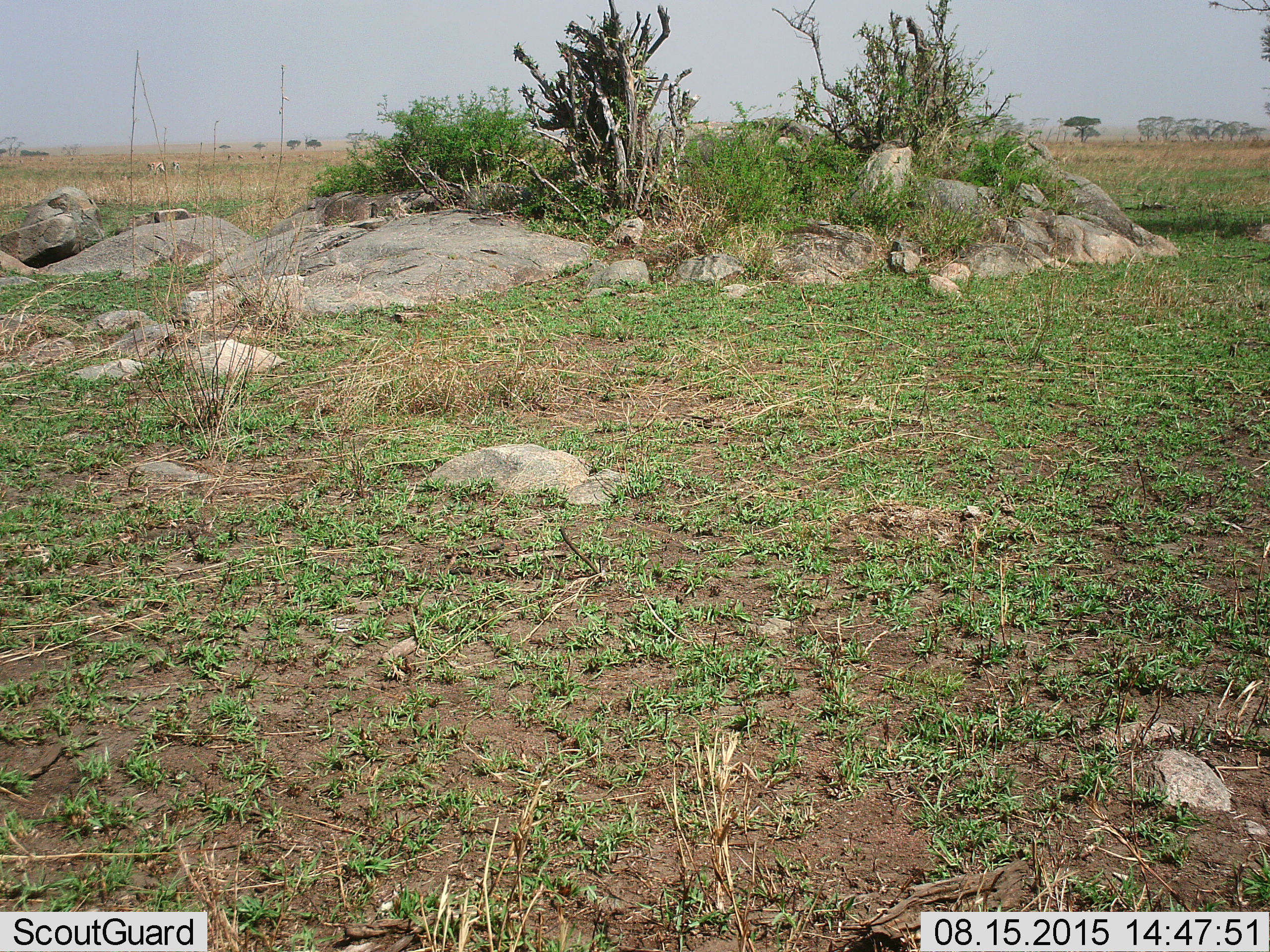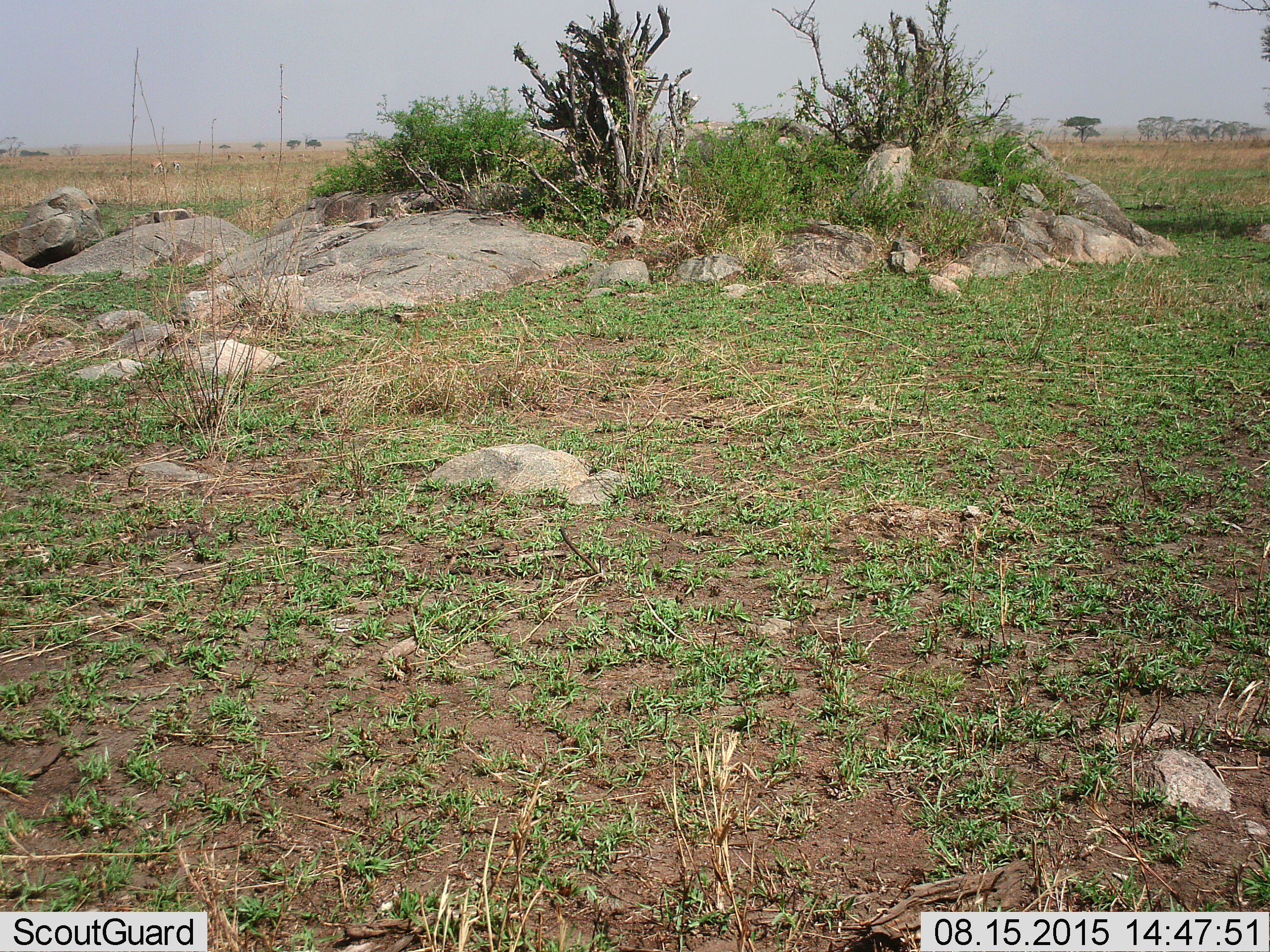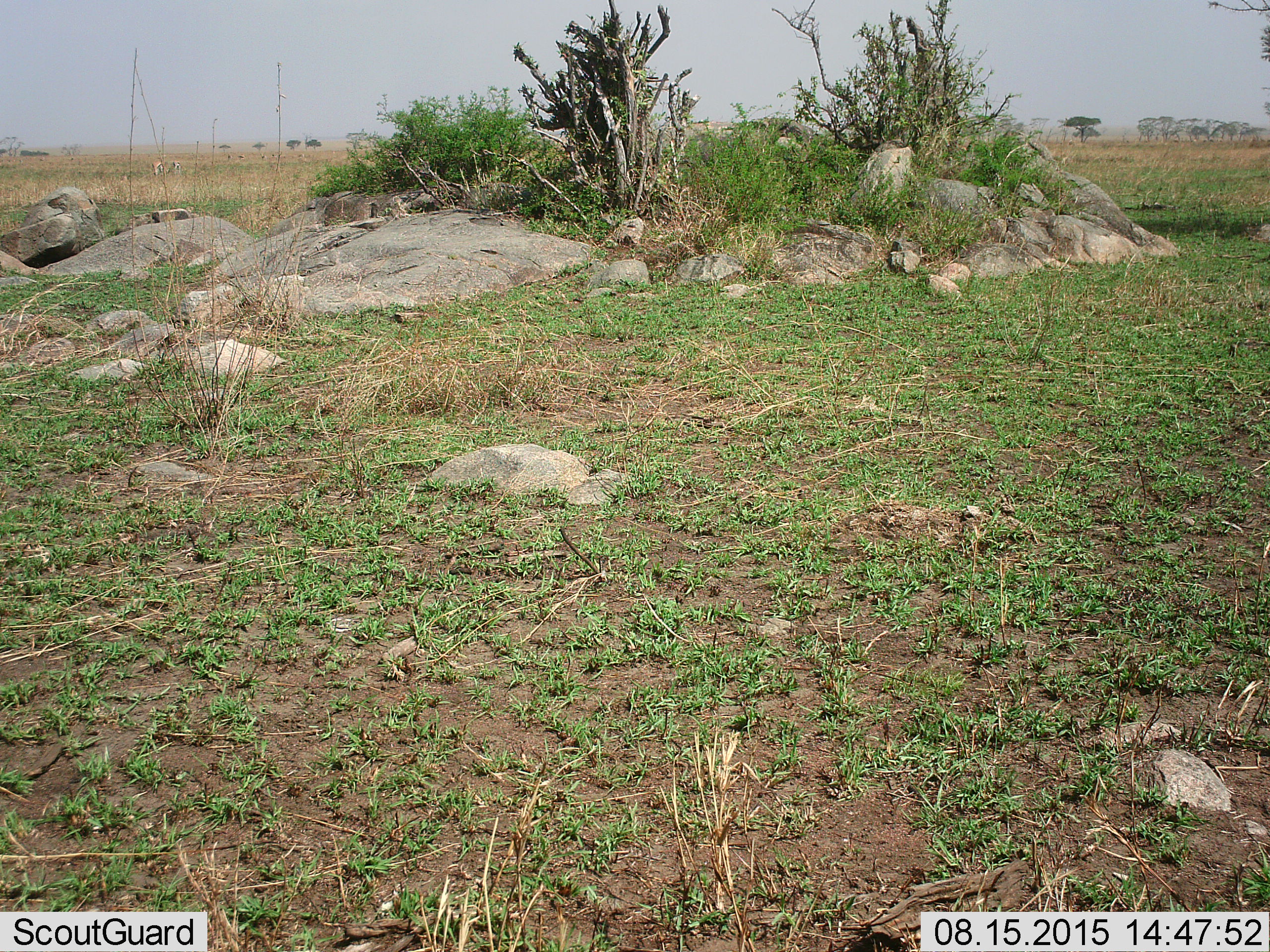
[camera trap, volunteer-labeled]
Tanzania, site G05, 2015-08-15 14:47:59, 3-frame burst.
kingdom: Animalia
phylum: Chordata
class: Mammalia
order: Artiodactyla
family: Bovidae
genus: Eudorcas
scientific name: Eudorcas thomsonii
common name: thomson's gazelle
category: gazellethomsons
Gazellethomsons (thomson's gazelle) (Eudorcas thomsonii), count 9. Behavior (volunteer vote fractions): standing 64%, resting 0%, moving 36%, interacting 0%. Young present (vote fraction): 0%. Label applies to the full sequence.